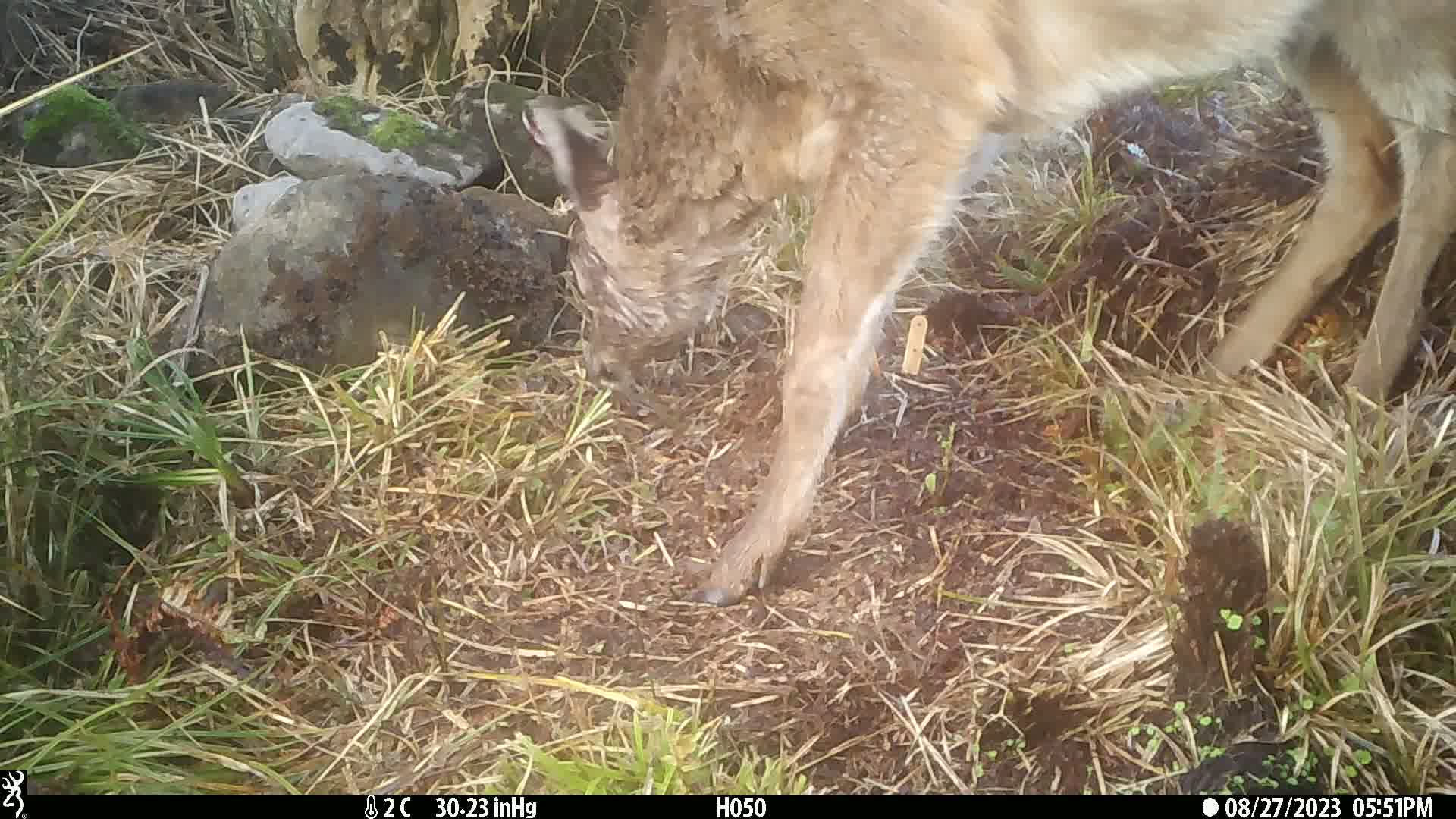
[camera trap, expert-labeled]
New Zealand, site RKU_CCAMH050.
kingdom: Animalia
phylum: Chordata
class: Mammalia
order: Artiodactyla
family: Cervidae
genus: Odocoileus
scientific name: Odocoileus virginianus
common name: white-tailed deer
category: white tailed deer